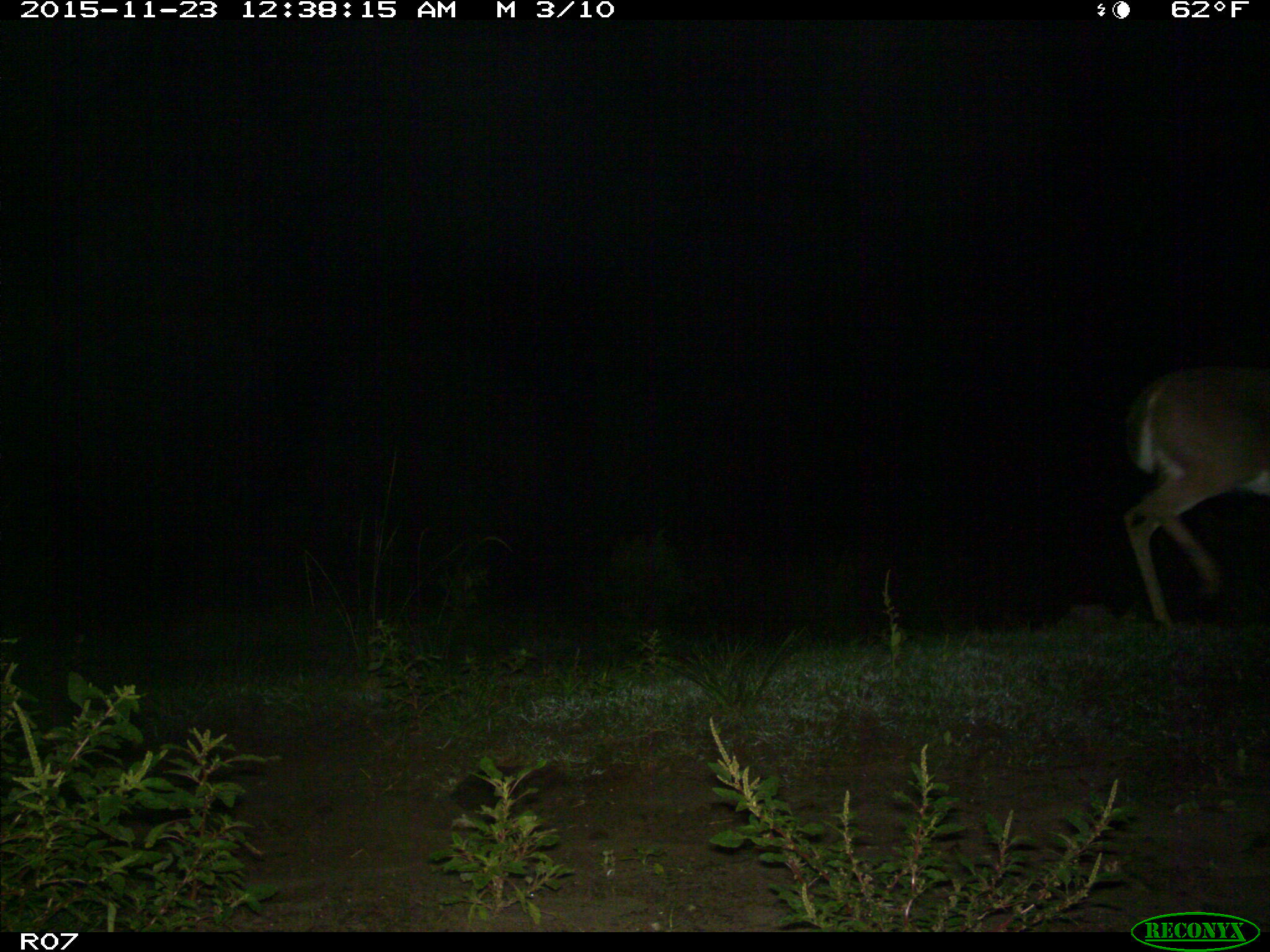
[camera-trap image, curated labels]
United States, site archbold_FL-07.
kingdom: Animalia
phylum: Chordata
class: Mammalia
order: Artiodactyla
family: Cervidae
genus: Odocoileus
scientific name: Odocoileus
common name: deer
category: unidentified deer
Unidentified deer (deer) (Odocoileus).